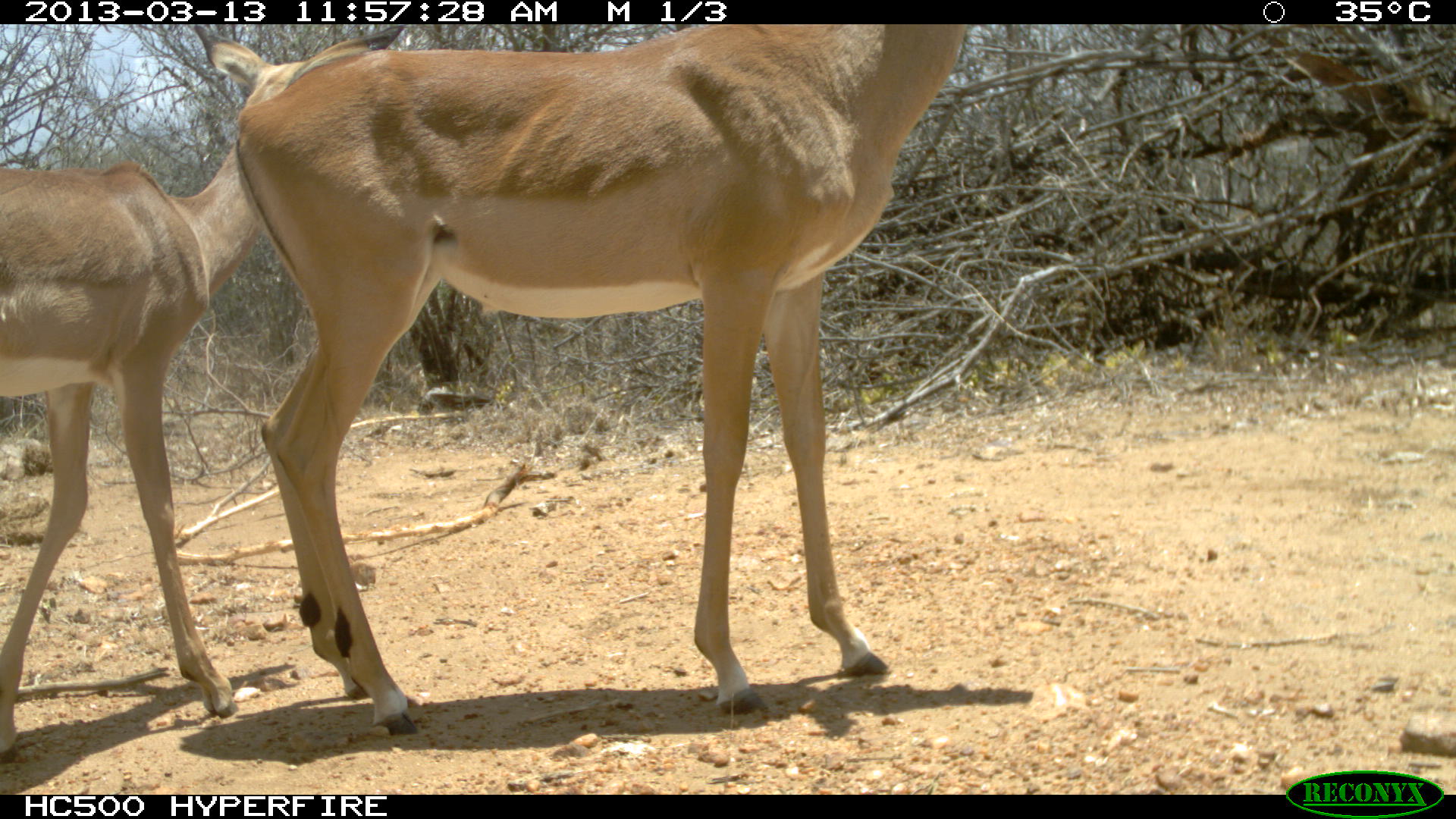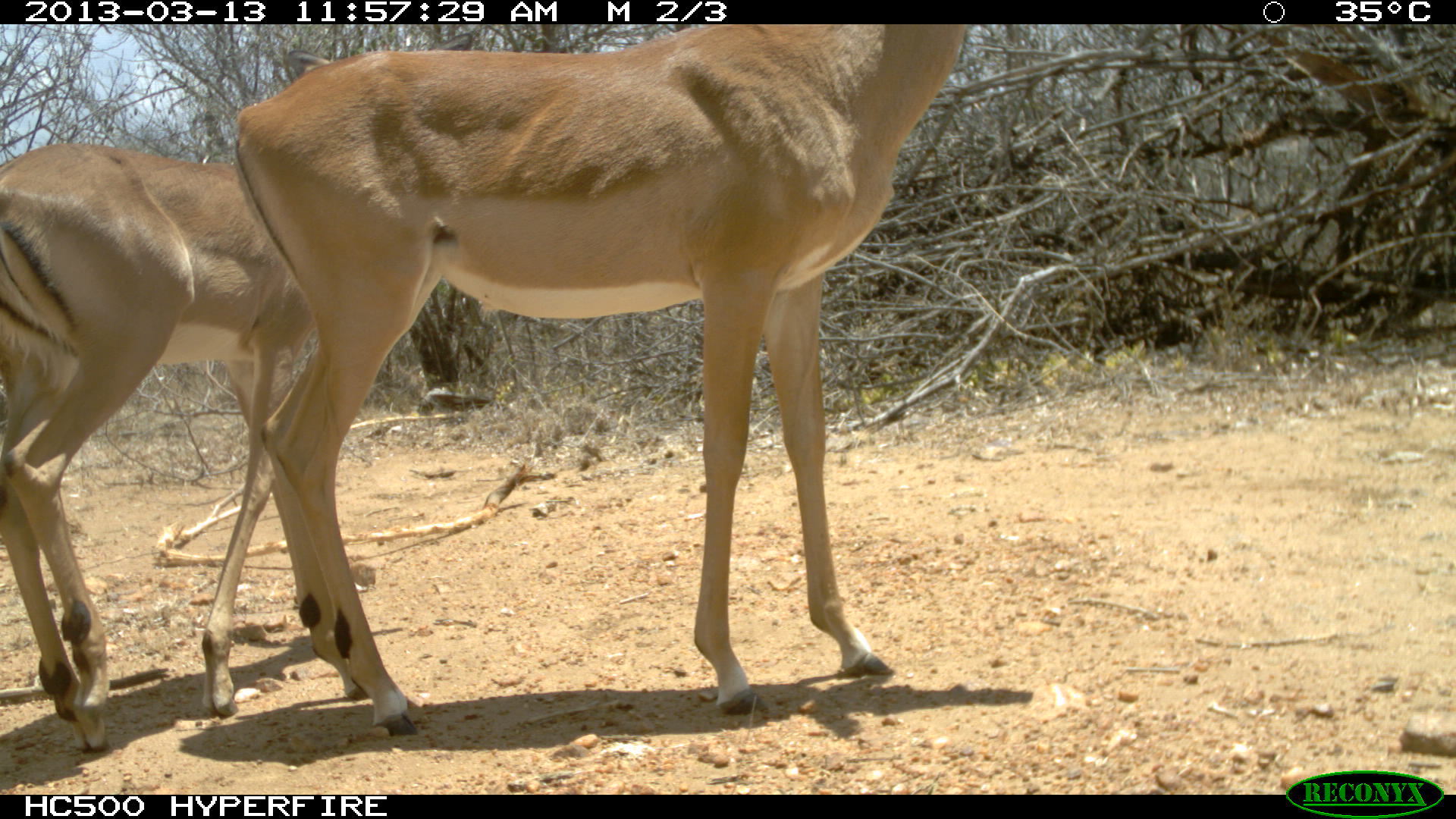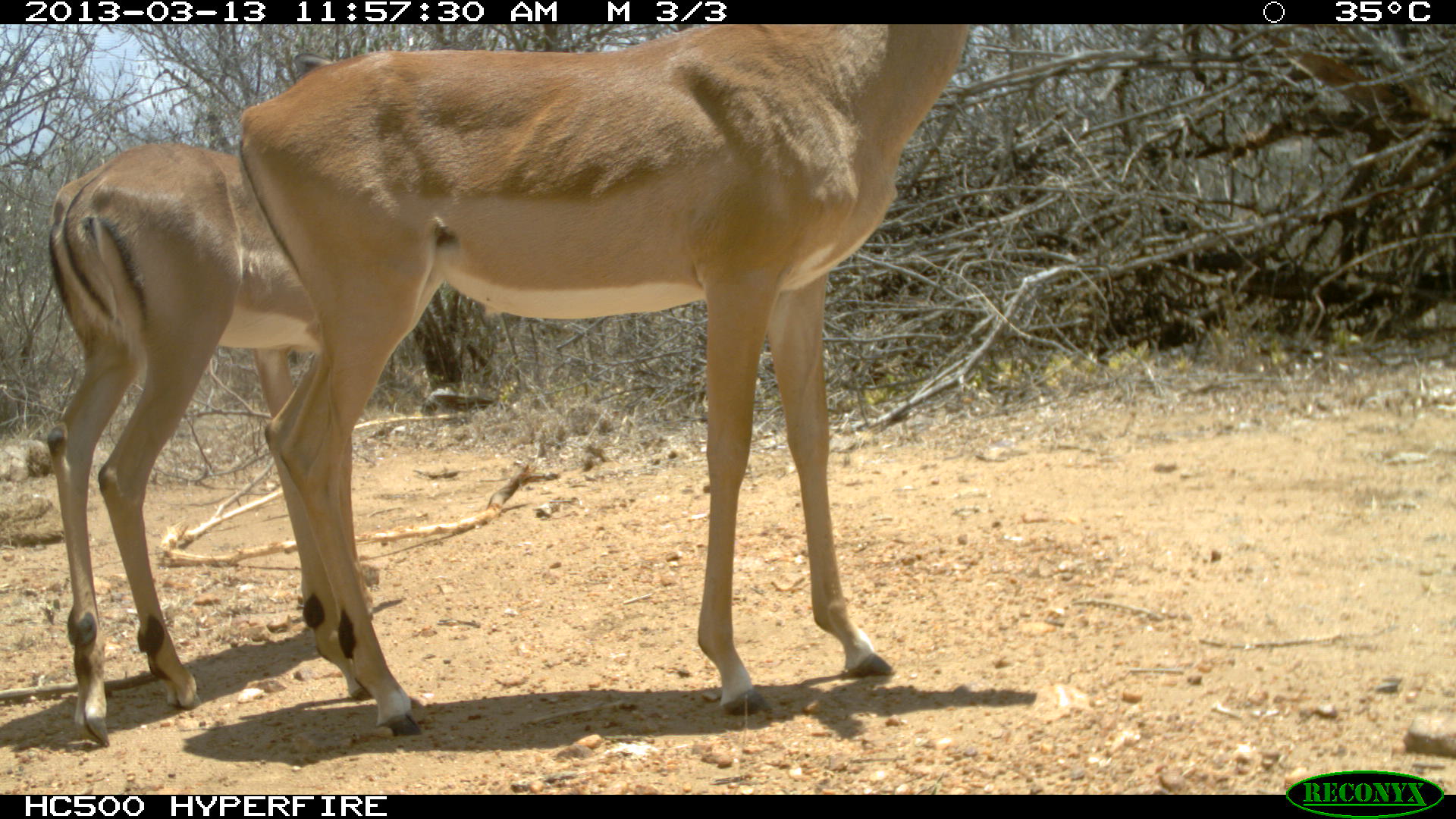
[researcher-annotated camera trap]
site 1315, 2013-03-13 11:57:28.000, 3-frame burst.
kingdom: Animalia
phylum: Chordata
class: Mammalia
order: Artiodactyla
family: Bovidae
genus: Aepyceros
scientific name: Aepyceros melampus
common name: impala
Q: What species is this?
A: Aepyceros melampus (impala).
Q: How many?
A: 2.